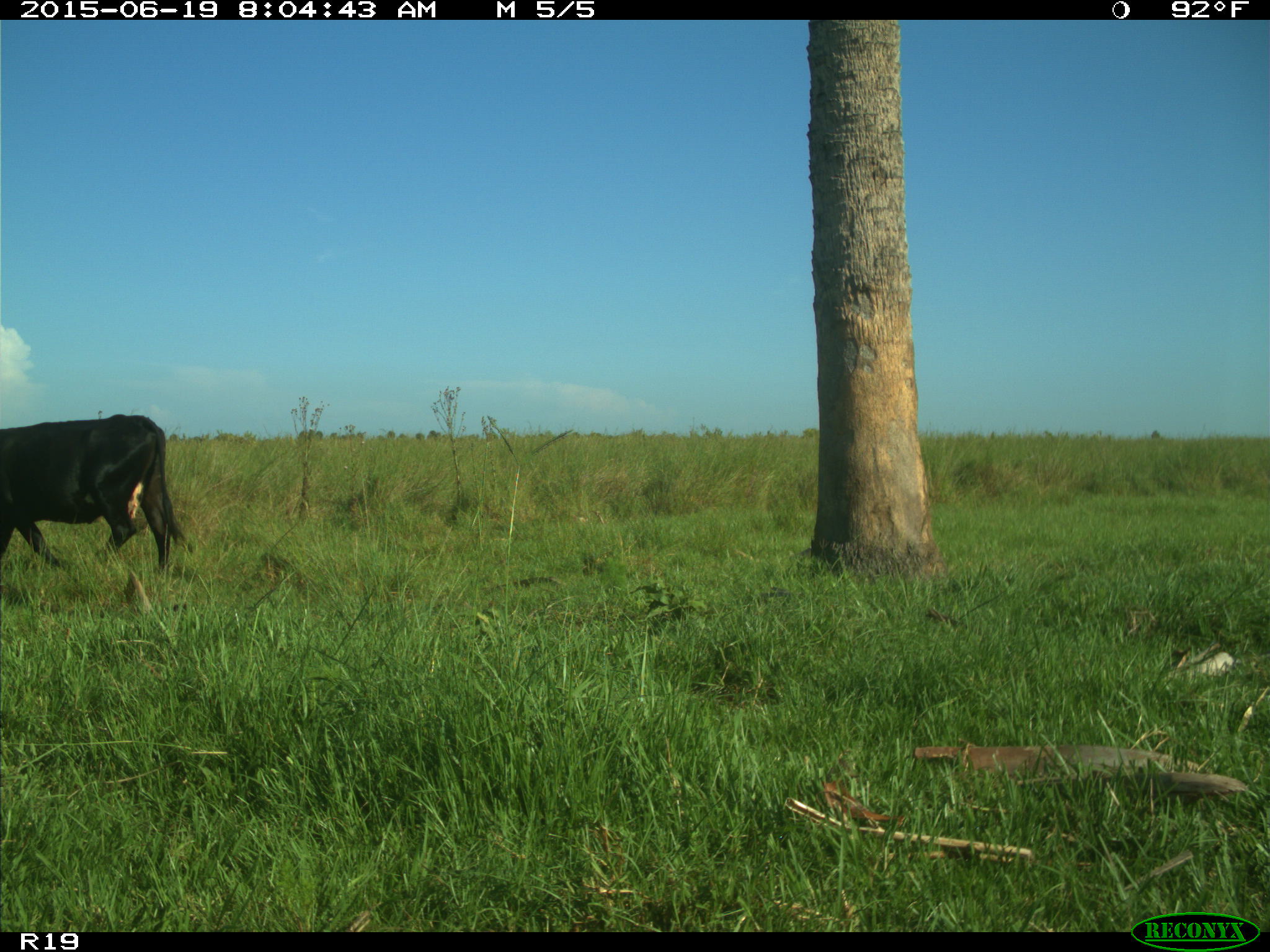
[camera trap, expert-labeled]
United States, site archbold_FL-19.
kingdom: Animalia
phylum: Chordata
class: Mammalia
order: Artiodactyla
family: Bovidae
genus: Bos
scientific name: Bos taurus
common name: domestic cow